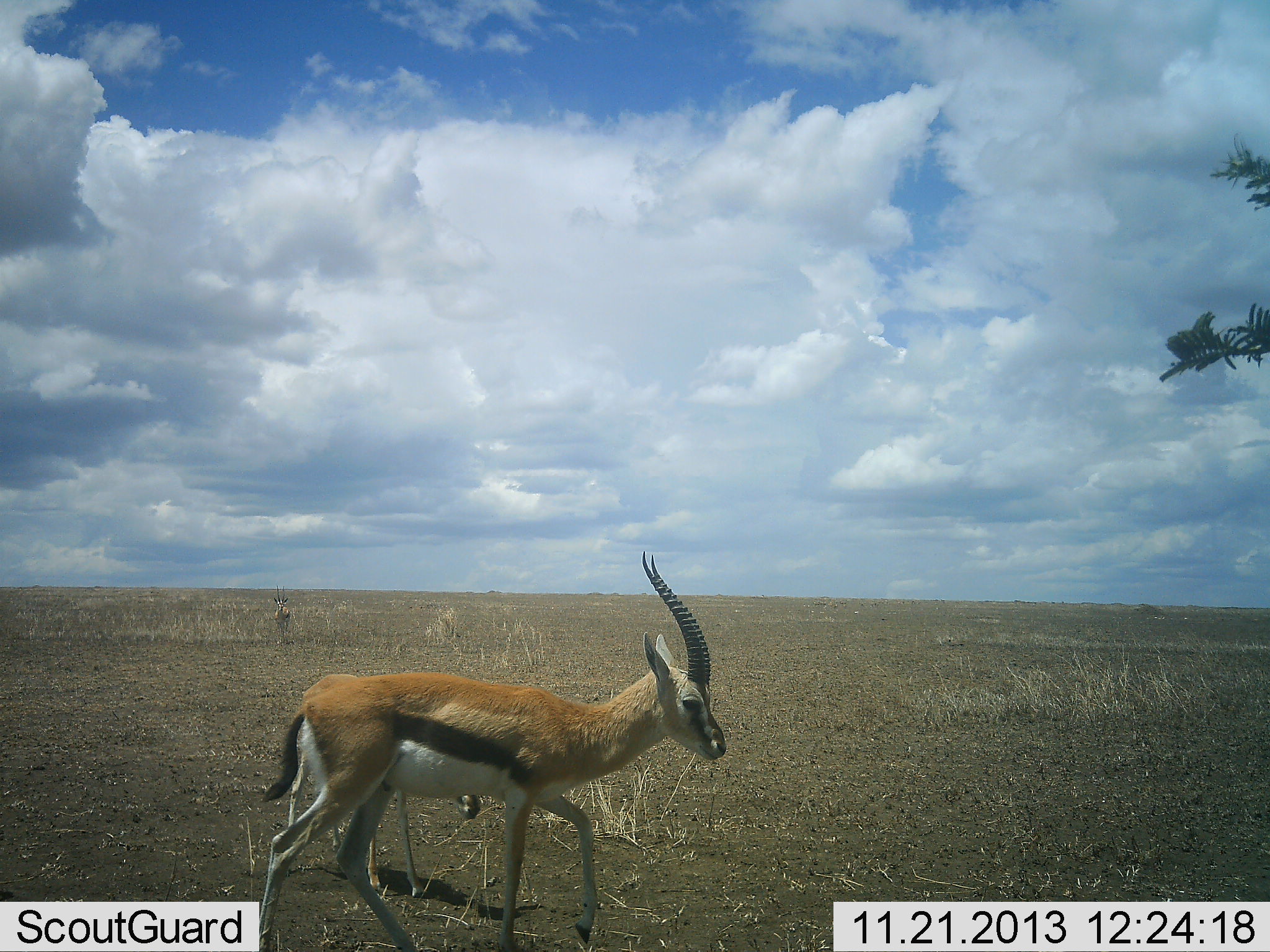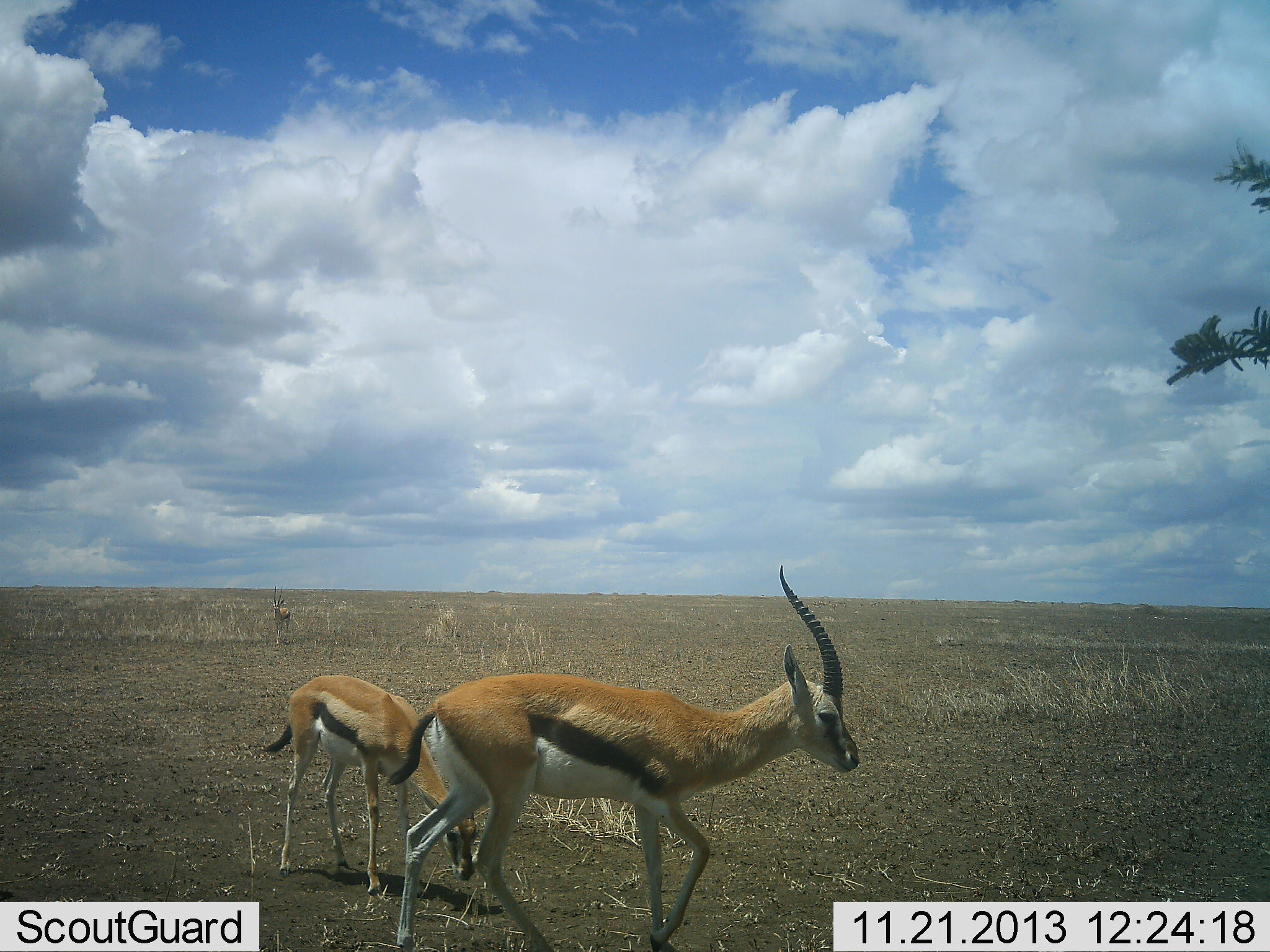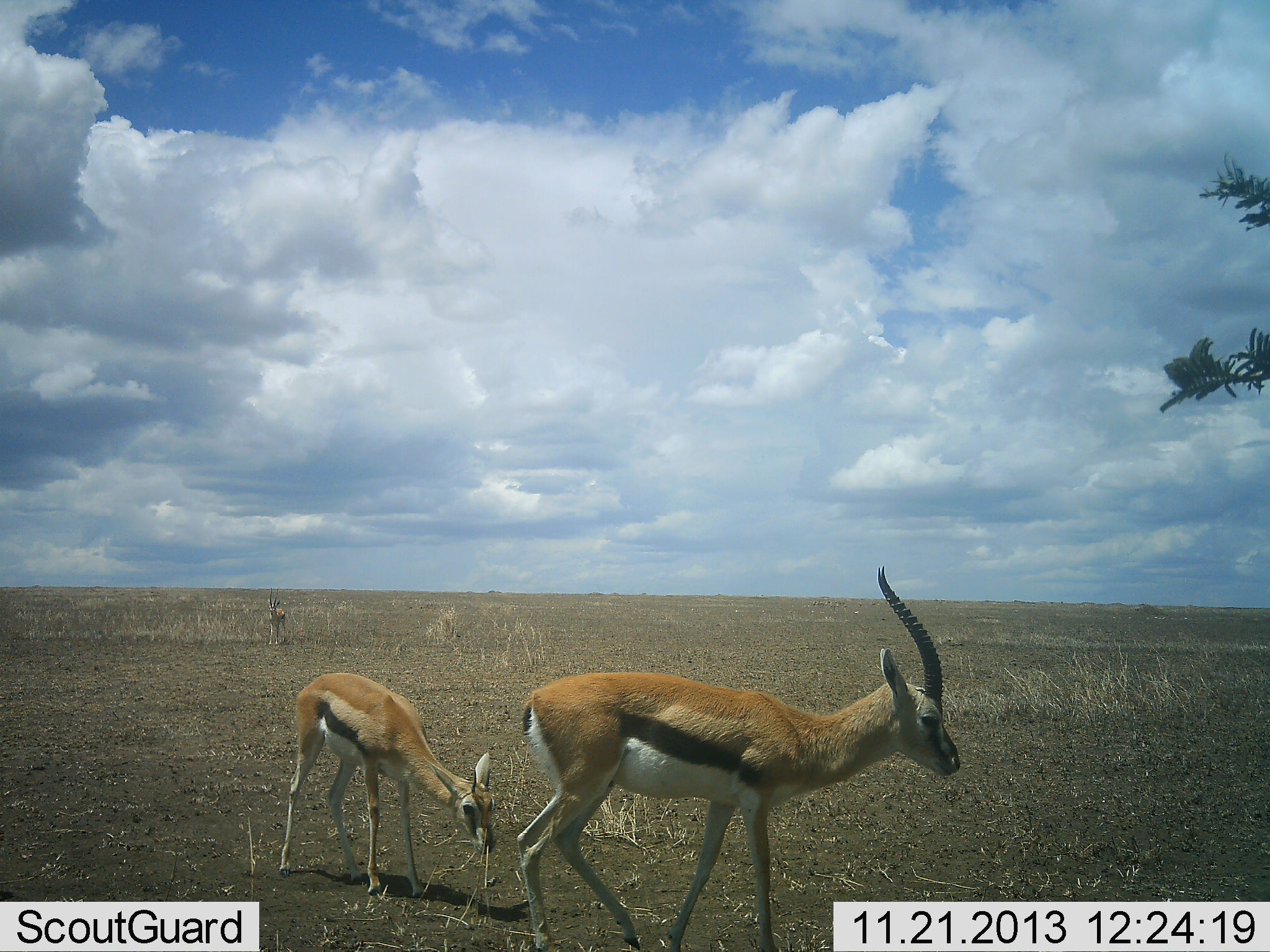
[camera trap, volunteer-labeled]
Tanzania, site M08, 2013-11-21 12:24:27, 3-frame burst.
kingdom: Animalia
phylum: Chordata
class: Mammalia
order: Artiodactyla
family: Bovidae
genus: Eudorcas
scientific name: Eudorcas thomsonii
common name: thomson's gazelle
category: gazellethomsons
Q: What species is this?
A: Gazellethomsons (thomson's gazelle) (Eudorcas thomsonii).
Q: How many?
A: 3.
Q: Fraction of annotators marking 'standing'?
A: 50%.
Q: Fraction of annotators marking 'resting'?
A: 0%.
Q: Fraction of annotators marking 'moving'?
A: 70%.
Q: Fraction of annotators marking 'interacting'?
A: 0%.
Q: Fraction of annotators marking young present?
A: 40%.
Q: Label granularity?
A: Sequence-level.